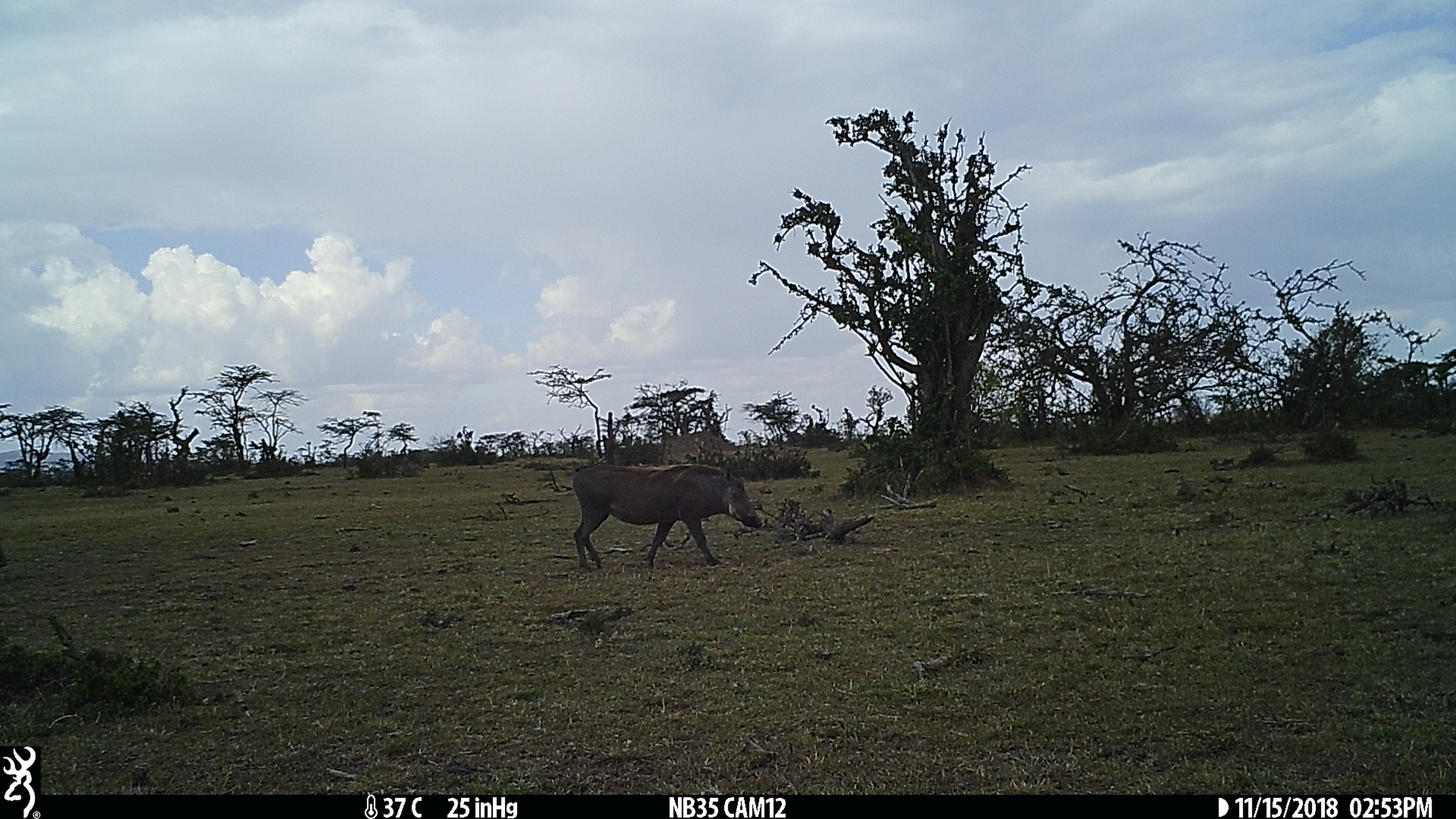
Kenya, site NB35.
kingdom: Animalia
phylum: Chordata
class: Mammalia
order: Artiodactyla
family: Suidae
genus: Phacochoerus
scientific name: Phacochoerus africanus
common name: common warthog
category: warthog